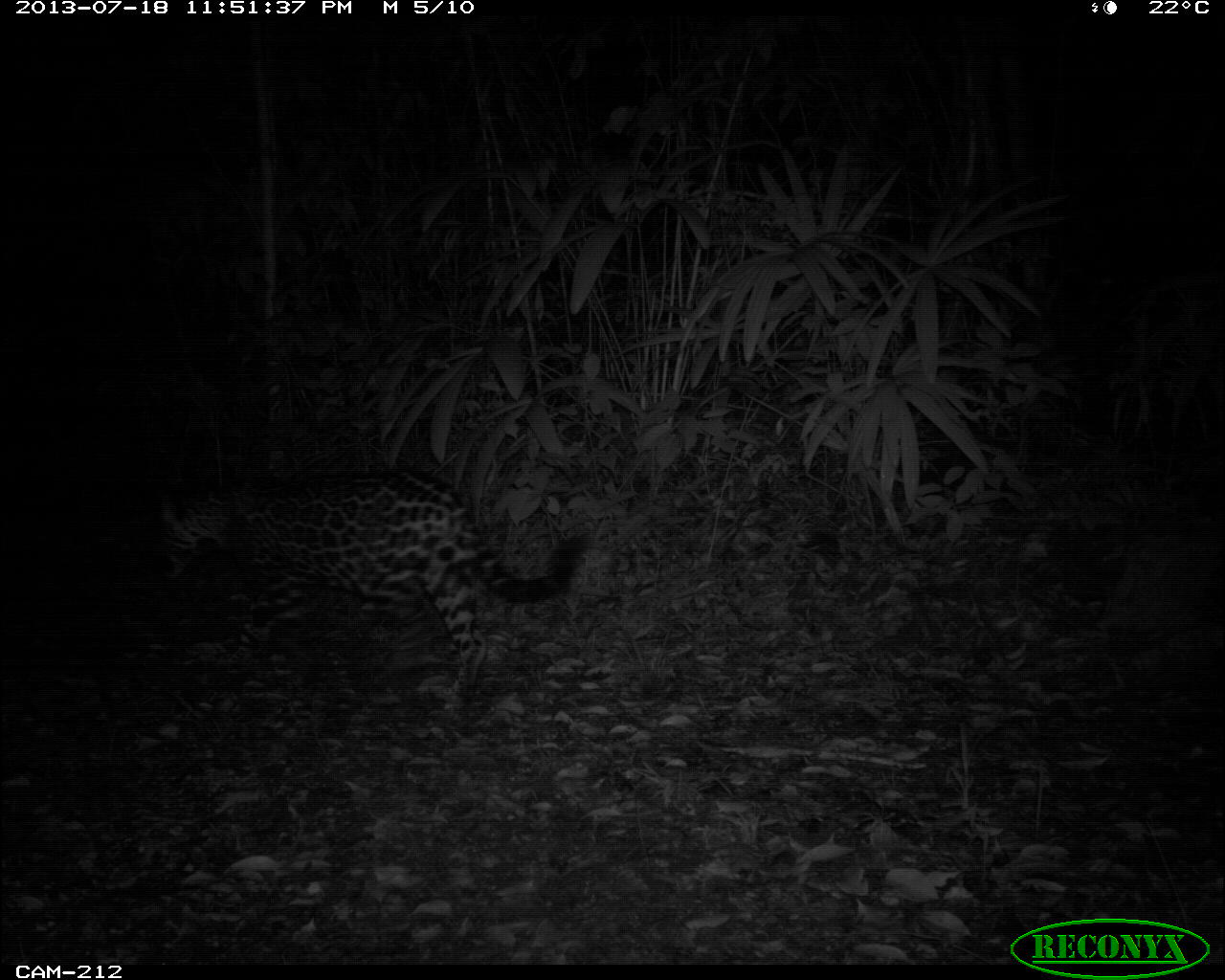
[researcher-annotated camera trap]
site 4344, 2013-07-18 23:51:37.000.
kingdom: Animalia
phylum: Chordata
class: Mammalia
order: Carnivora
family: Felidae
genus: Panthera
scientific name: Panthera onca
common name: jaguar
Panthera onca (jaguar), count 1, sex female.